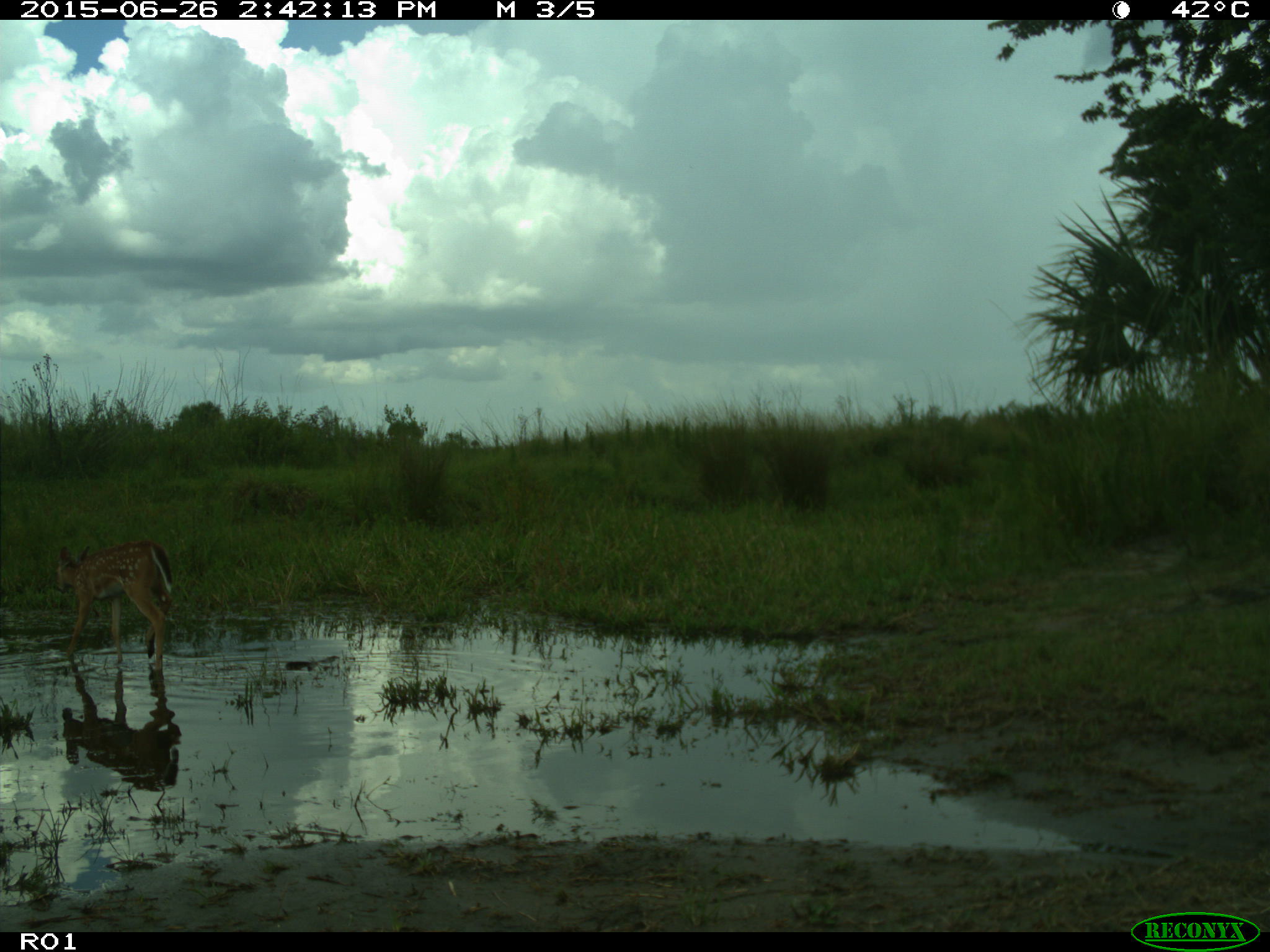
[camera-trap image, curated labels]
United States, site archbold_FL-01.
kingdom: Animalia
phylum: Chordata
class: Mammalia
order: Artiodactyla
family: Cervidae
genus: Odocoileus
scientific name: Odocoileus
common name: deer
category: unidentified deer